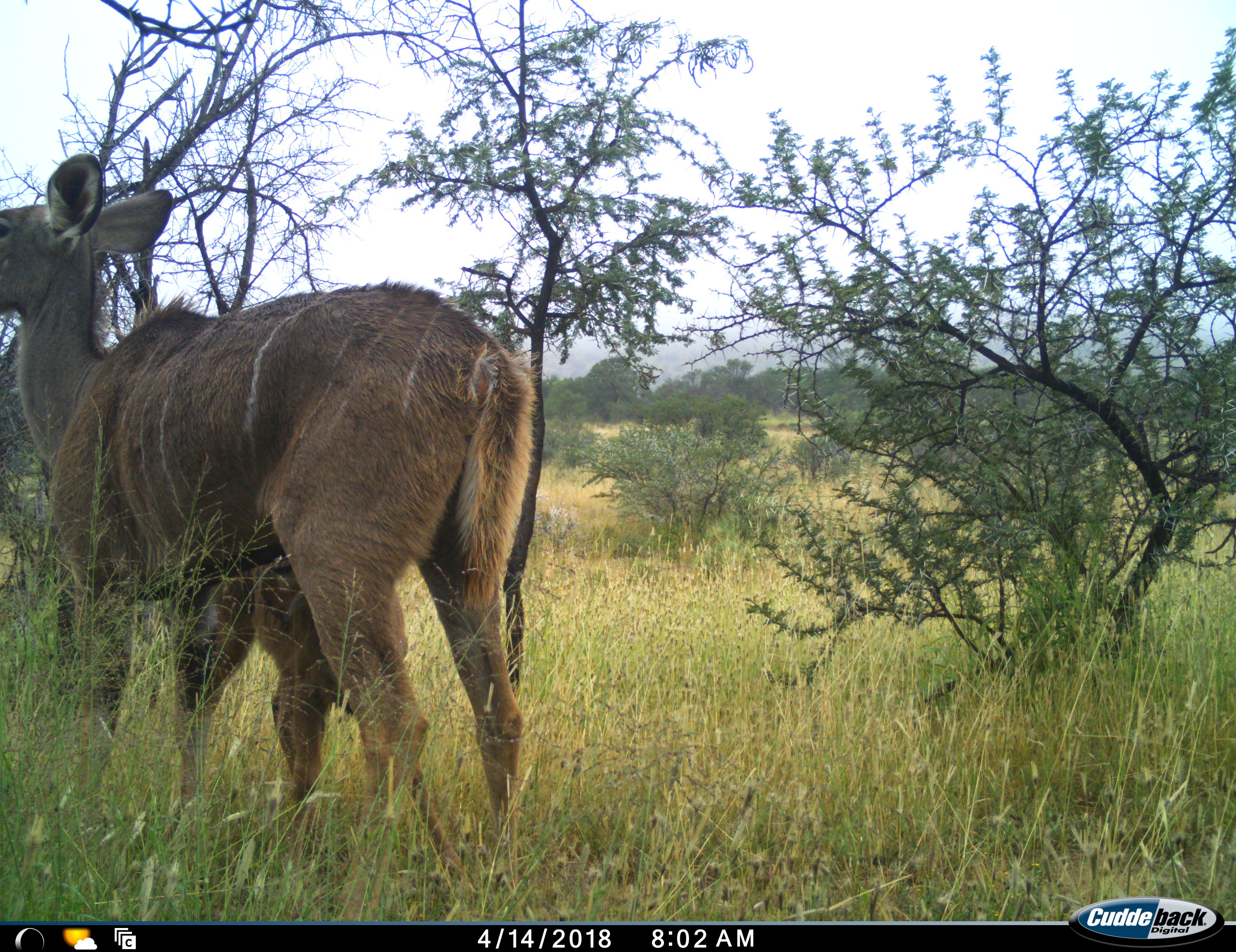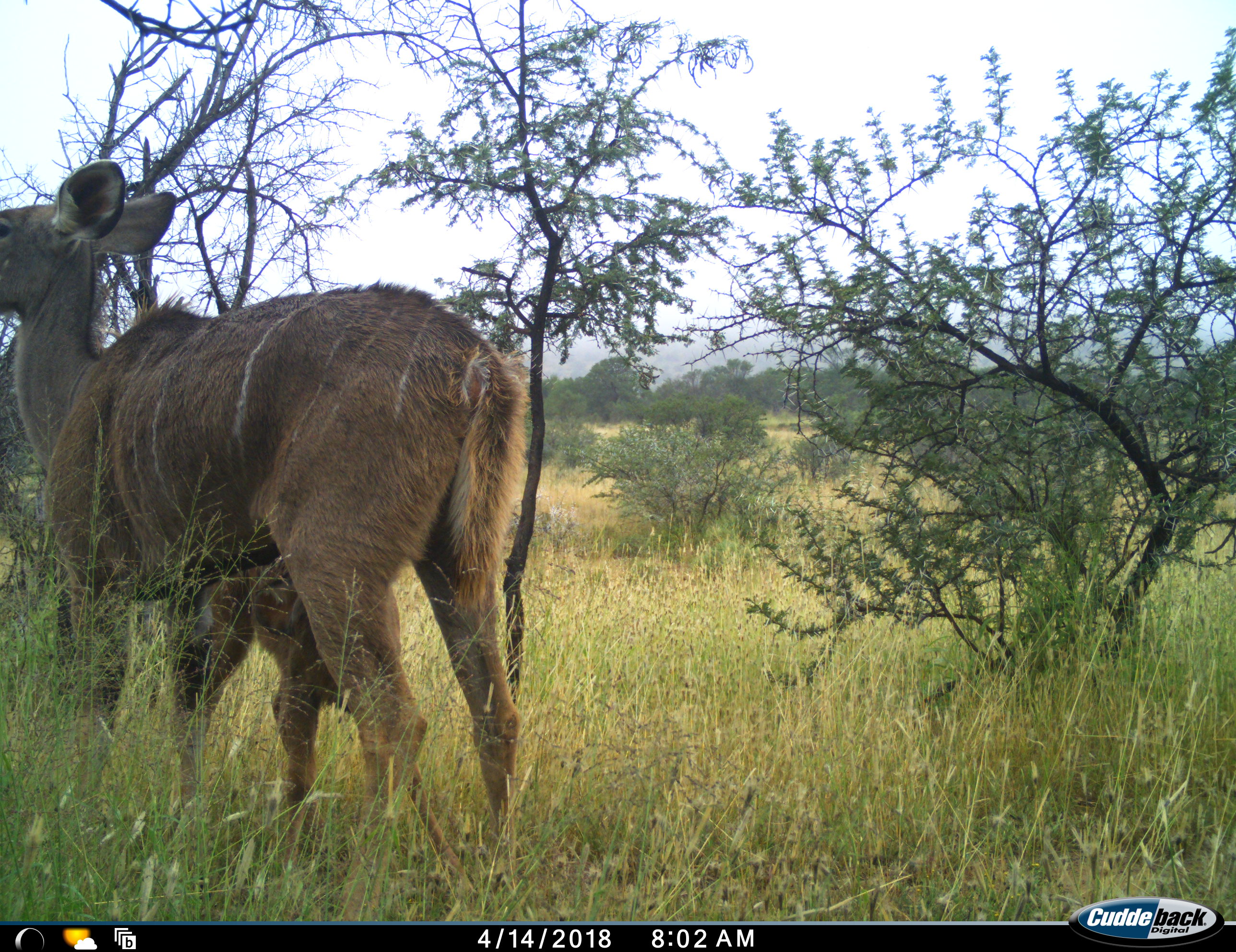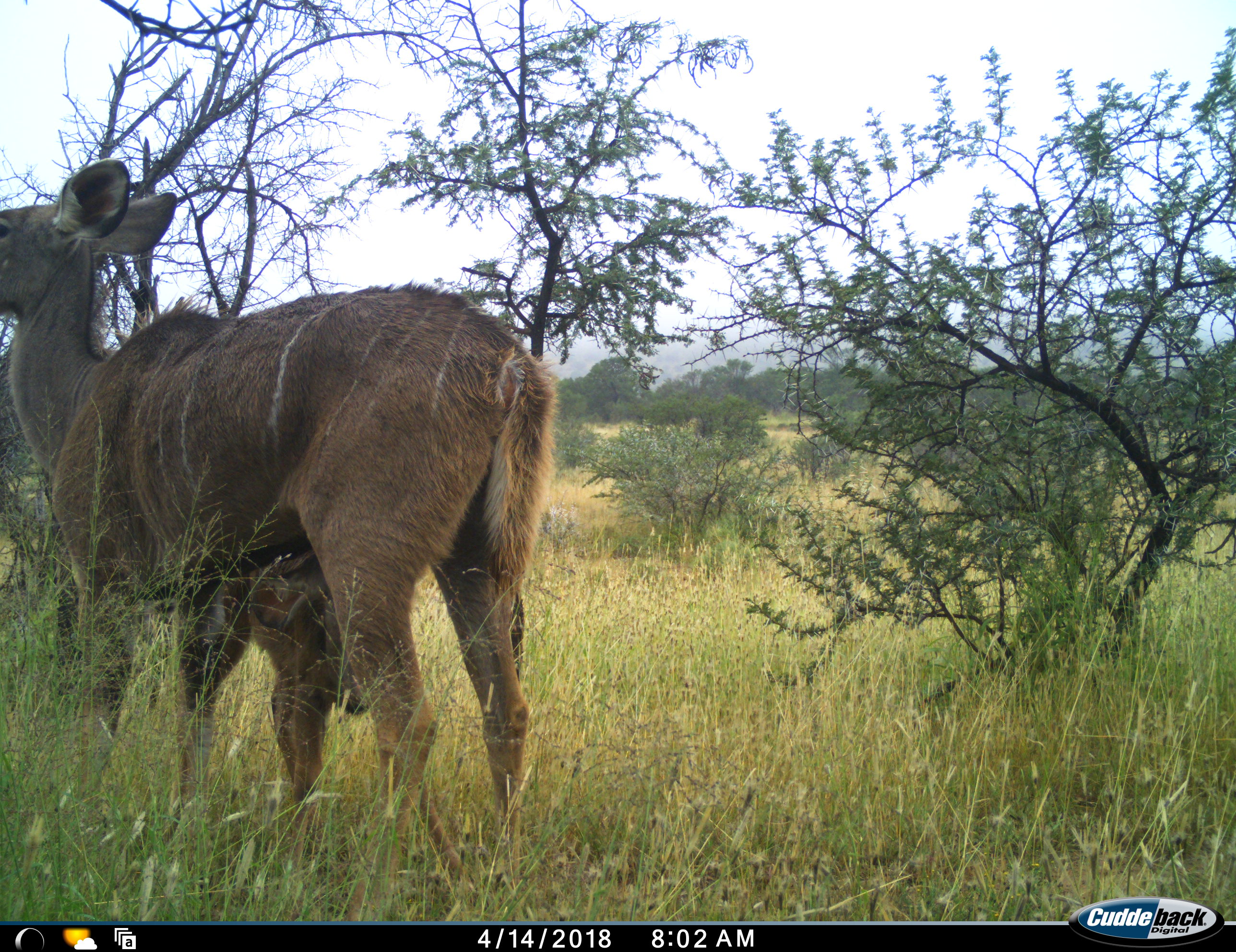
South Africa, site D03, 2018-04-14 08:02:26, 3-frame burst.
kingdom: Animalia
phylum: Chordata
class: Mammalia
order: Artiodactyla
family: Bovidae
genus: Tragelaphus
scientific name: Tragelaphus strepsiceros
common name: greater kudu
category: kudu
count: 2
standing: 100%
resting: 0%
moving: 0%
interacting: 29%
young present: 86%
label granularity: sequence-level